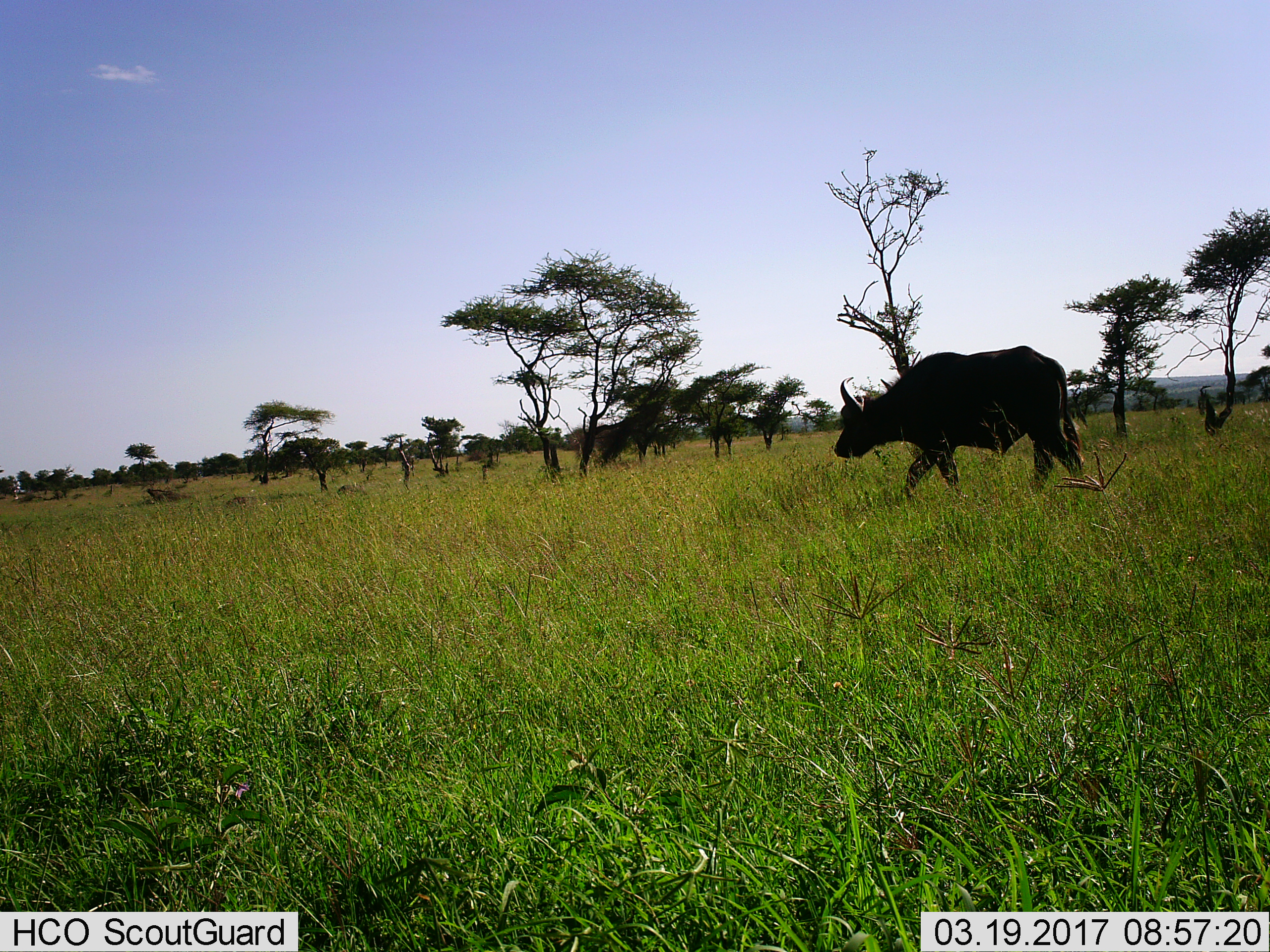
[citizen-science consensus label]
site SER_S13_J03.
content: unidentified animal